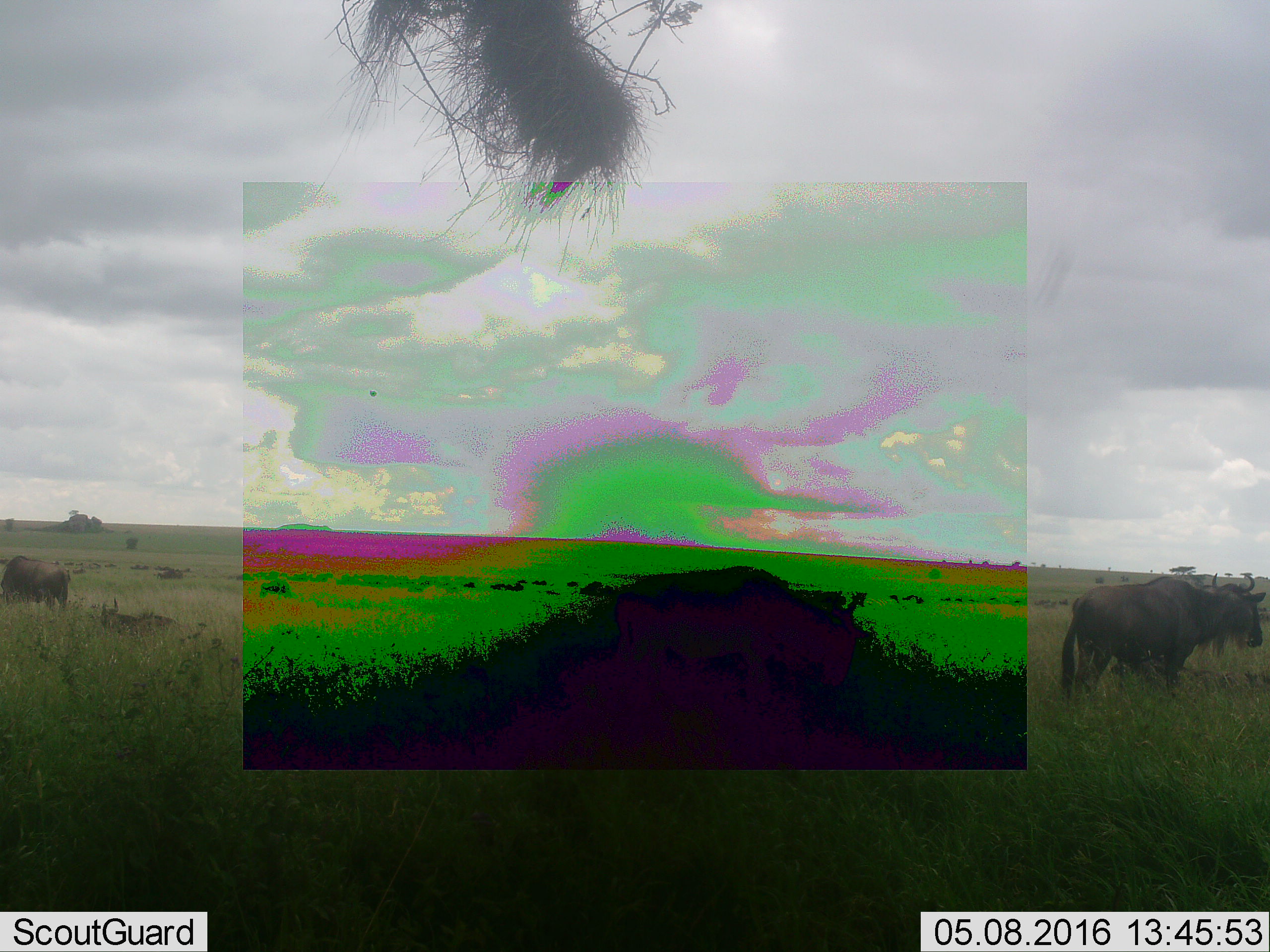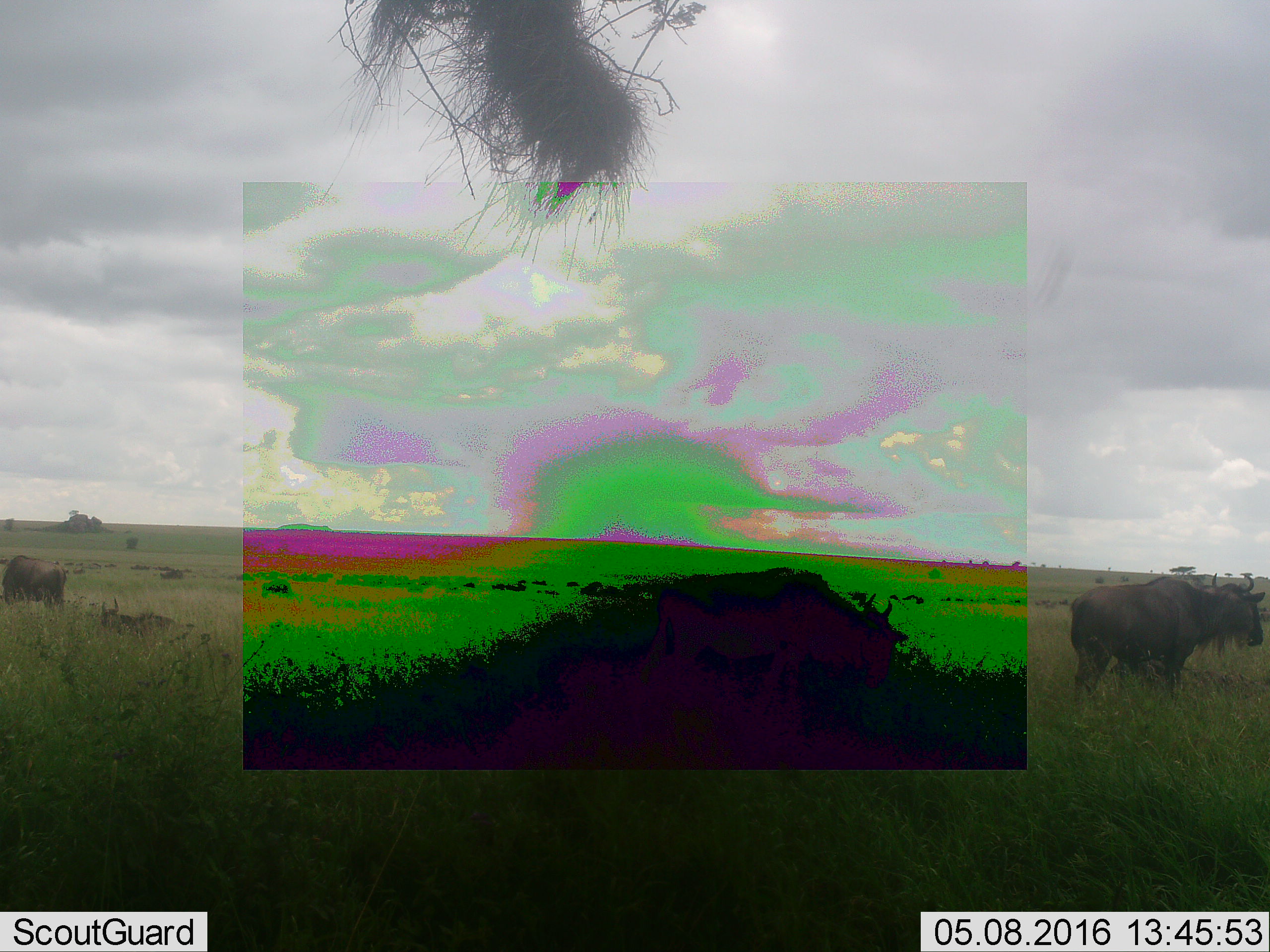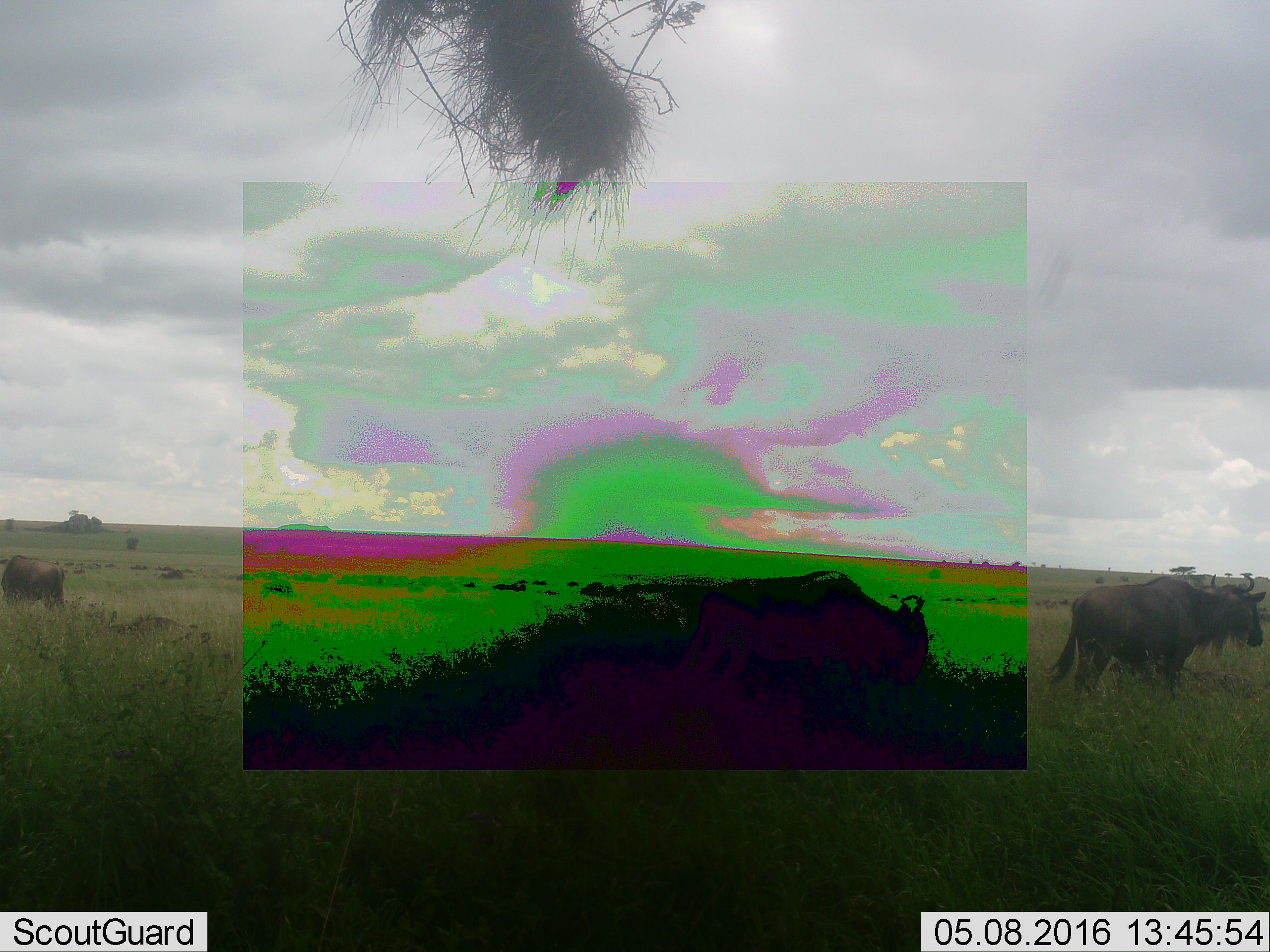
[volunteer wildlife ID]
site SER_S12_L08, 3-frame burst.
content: unidentified animal